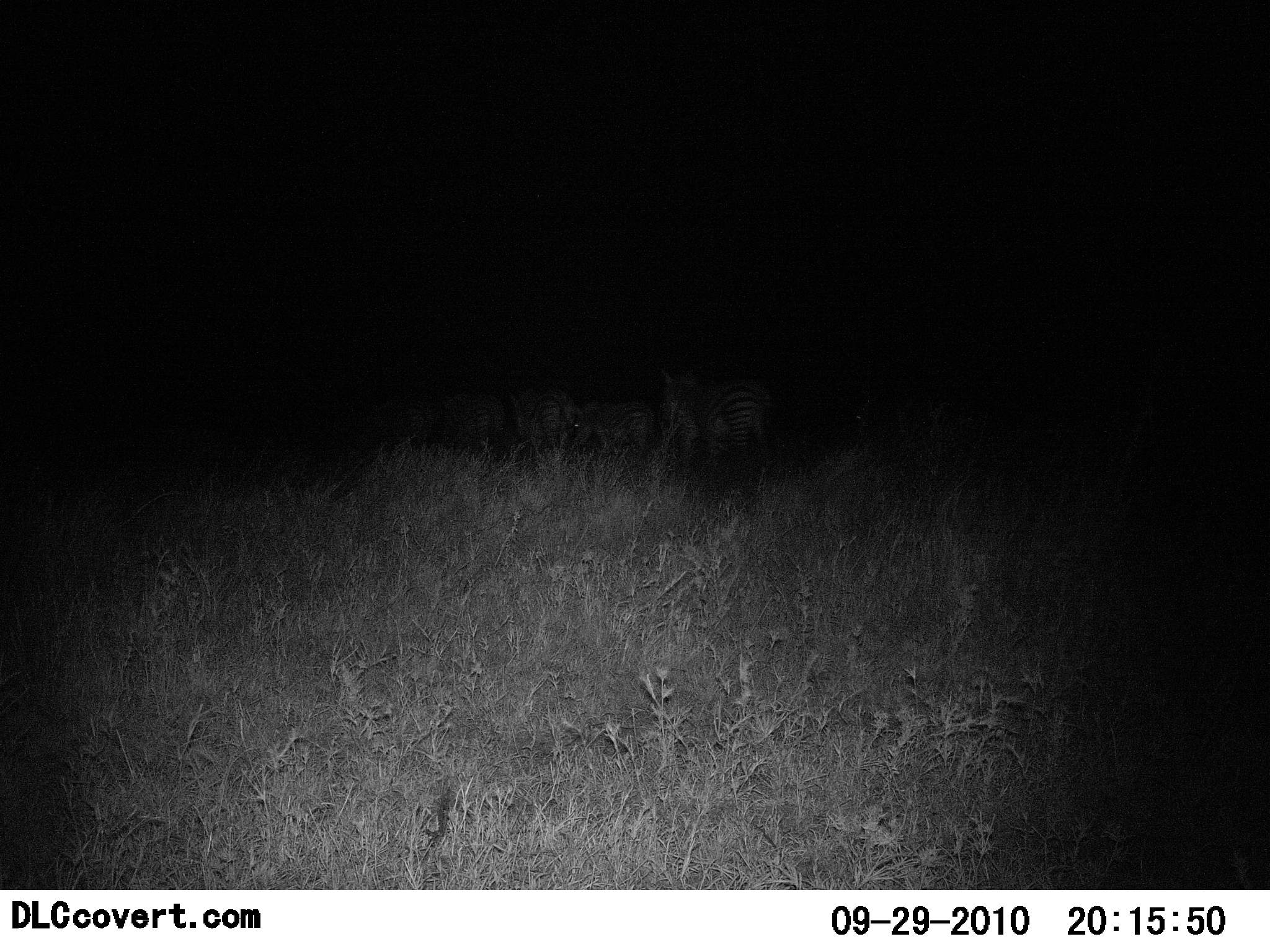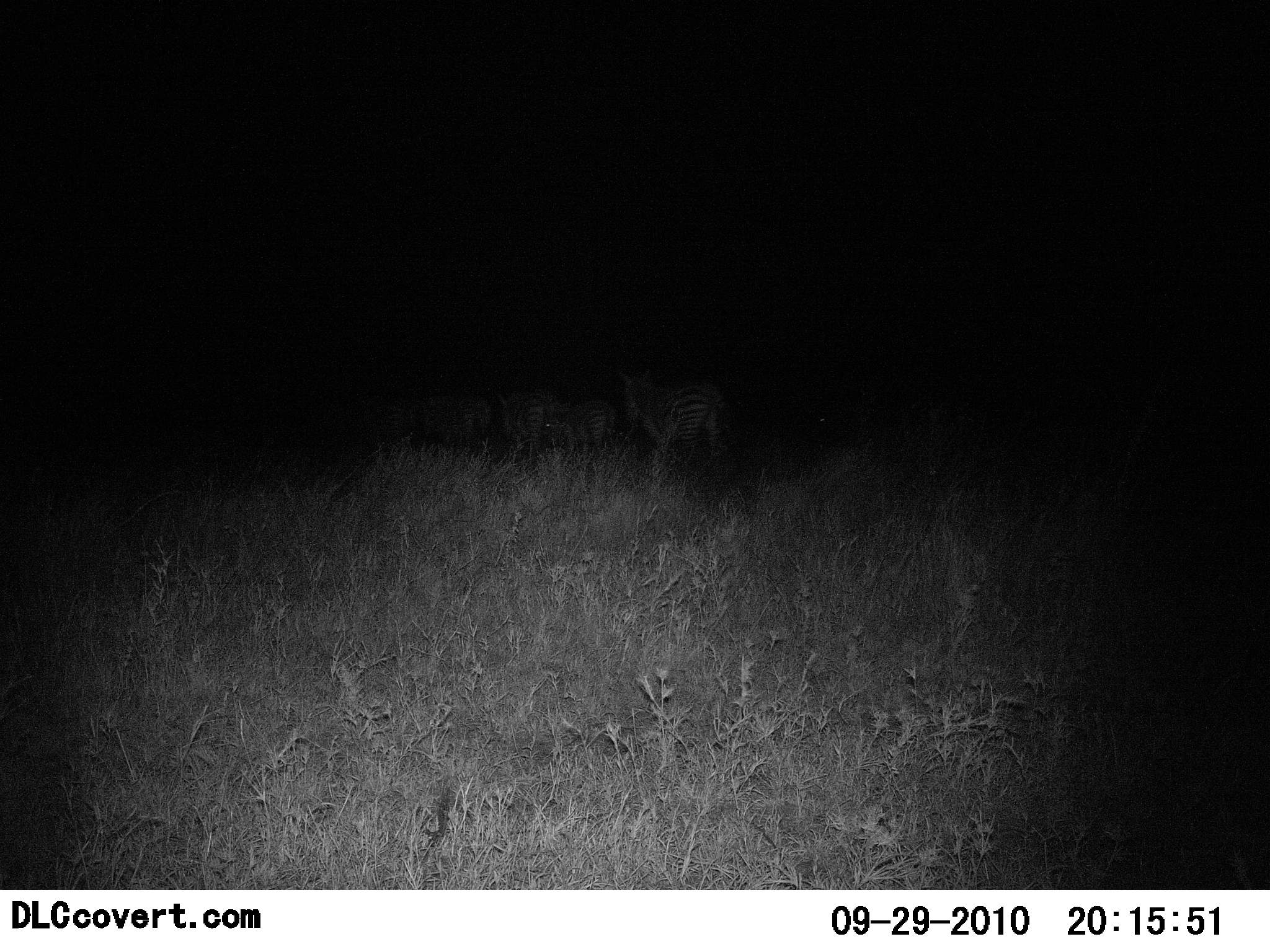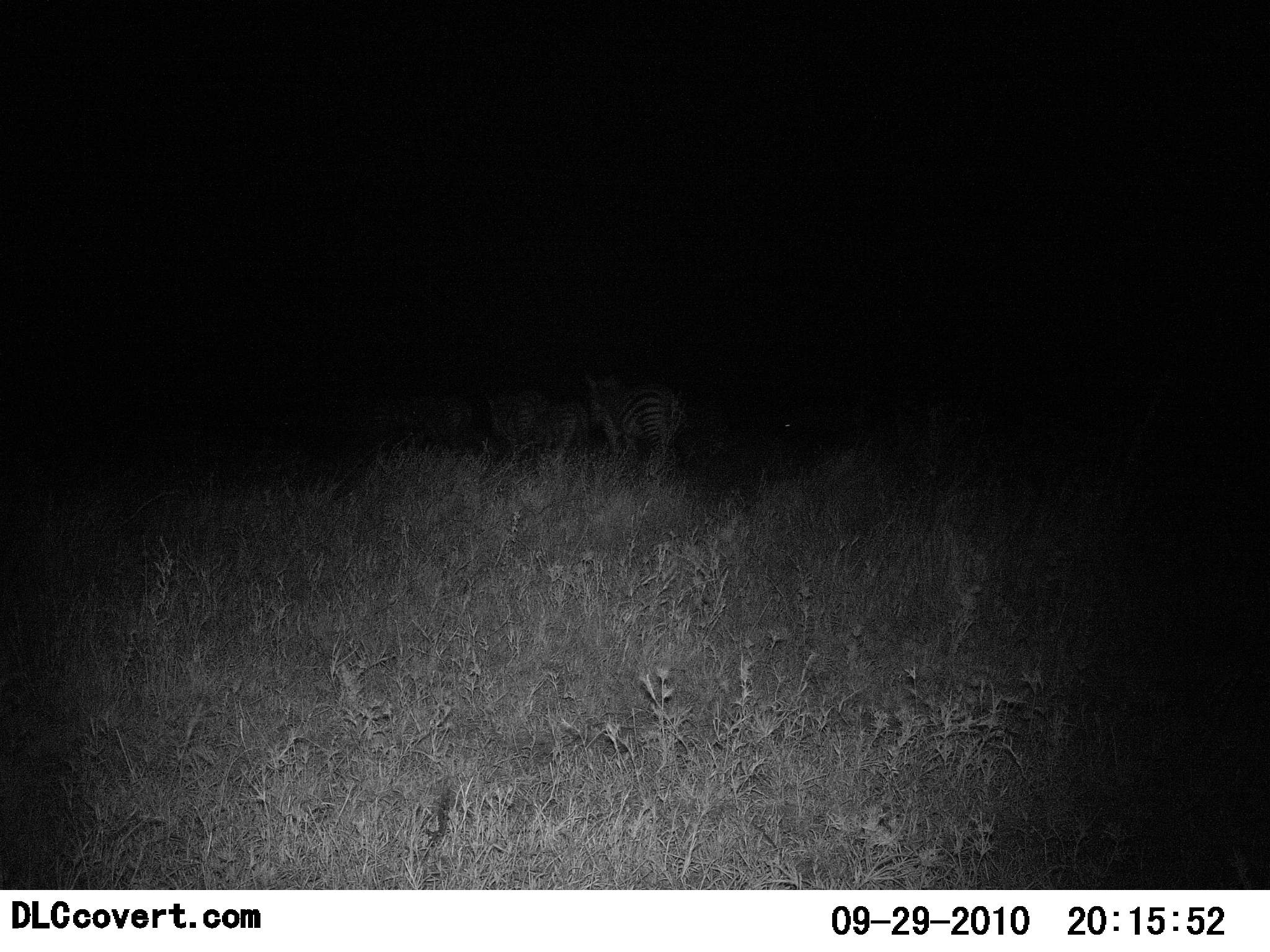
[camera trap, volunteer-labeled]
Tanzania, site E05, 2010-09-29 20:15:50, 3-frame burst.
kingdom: Animalia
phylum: Chordata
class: Mammalia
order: Perissodactyla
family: Equidae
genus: Equus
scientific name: Equus quagga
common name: plains zebra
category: zebra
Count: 5.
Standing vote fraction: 5%.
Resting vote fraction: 0%.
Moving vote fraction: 100%.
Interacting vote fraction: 0%.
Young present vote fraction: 21%.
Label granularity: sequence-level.